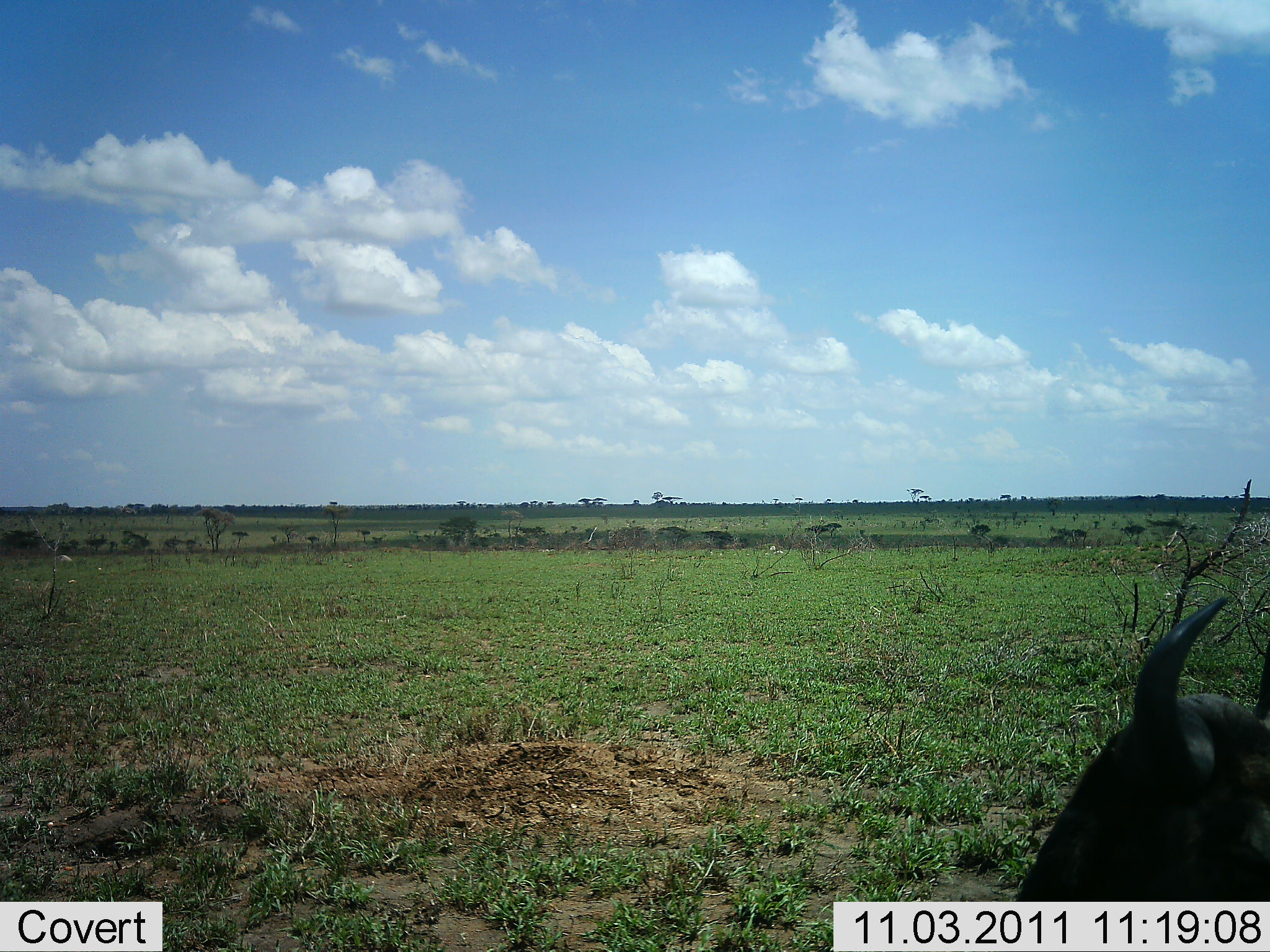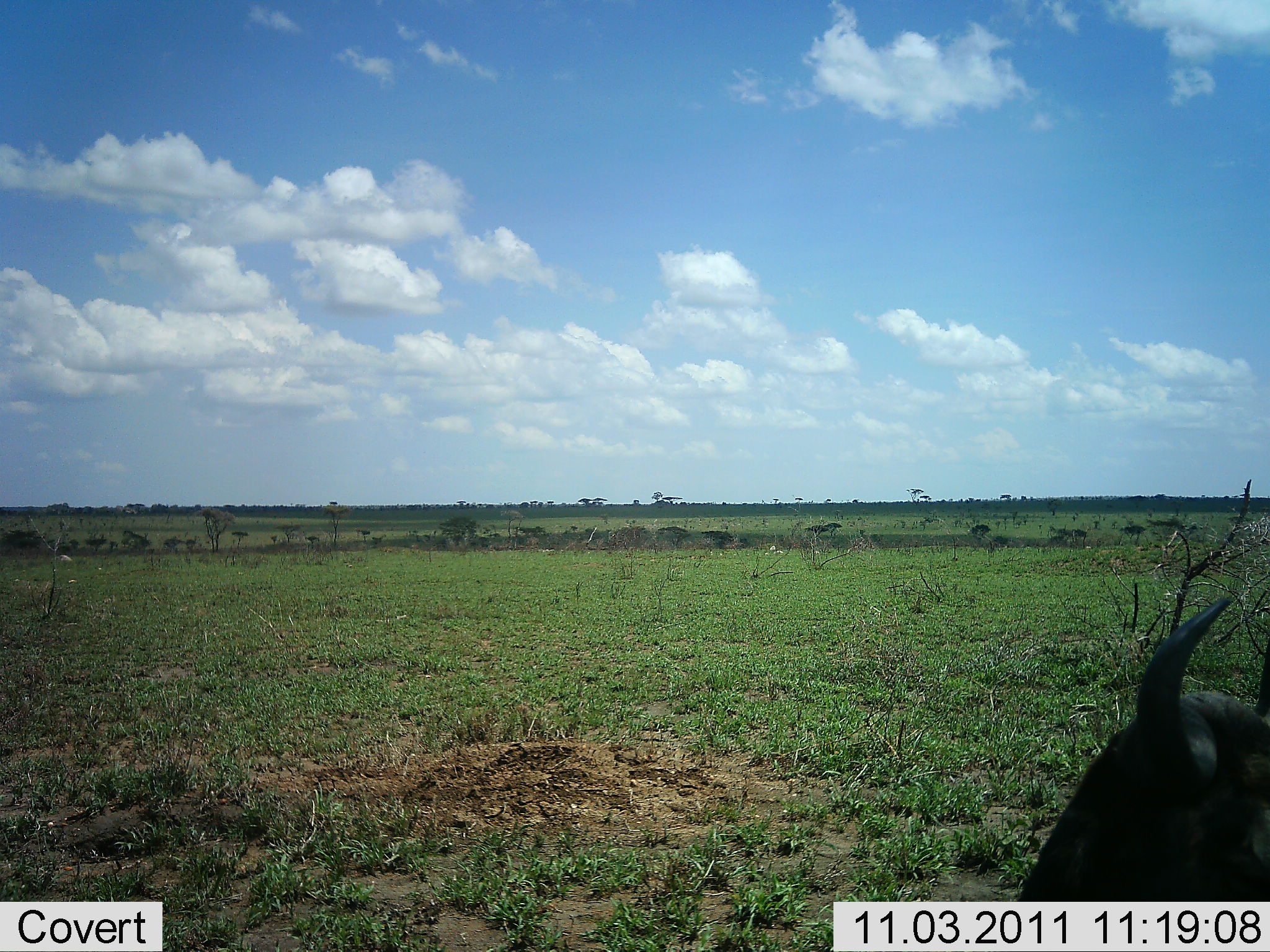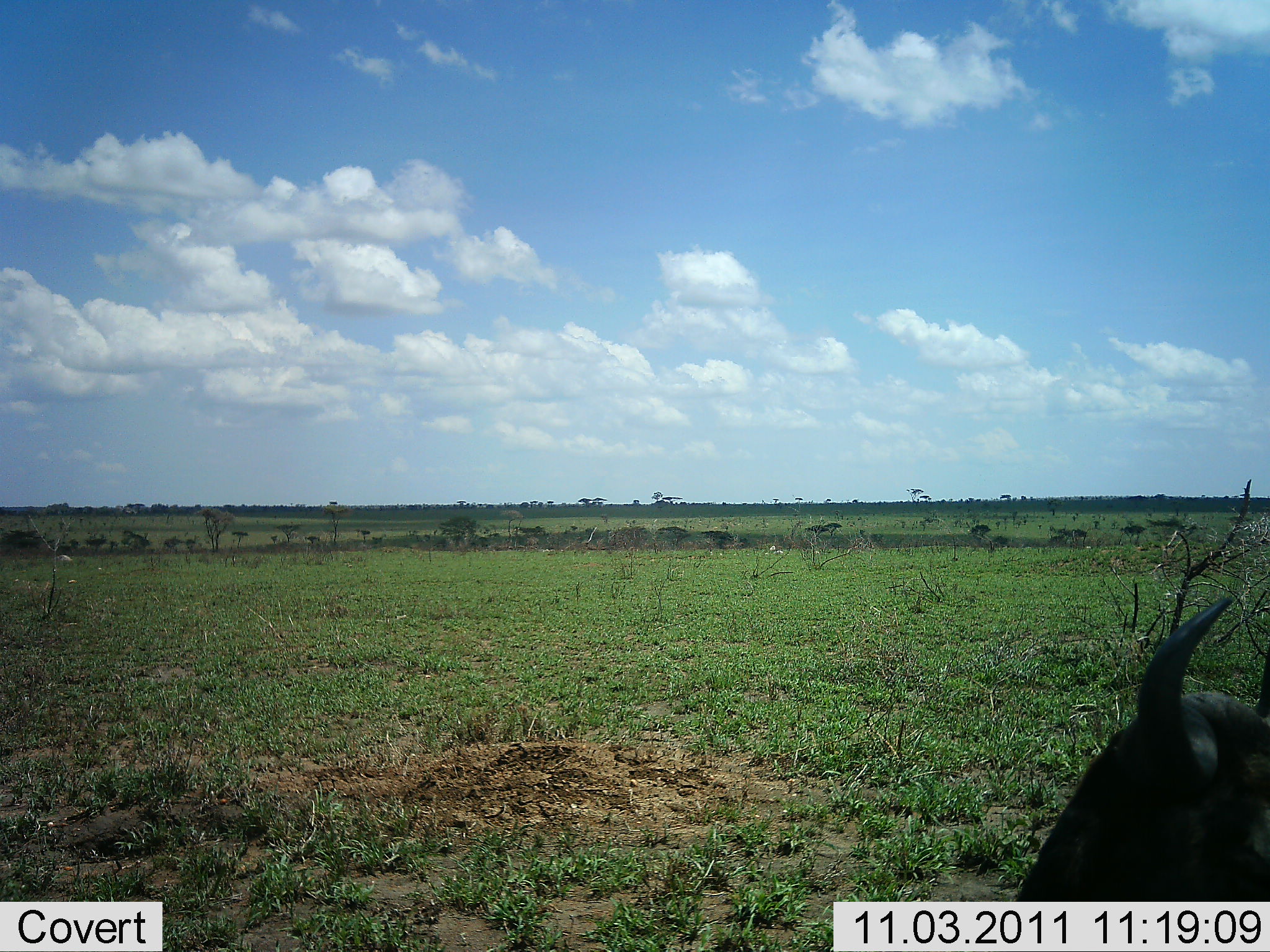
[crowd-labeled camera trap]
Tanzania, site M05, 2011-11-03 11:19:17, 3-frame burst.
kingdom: Animalia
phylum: Chordata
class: Mammalia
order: Artiodactyla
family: Bovidae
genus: Connochaetes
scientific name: Connochaetes taurinus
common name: blue wildebeest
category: wildebeest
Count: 1.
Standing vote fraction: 33%.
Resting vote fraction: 58%.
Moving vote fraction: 8%.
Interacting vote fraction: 0%.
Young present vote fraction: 0%.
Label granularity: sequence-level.